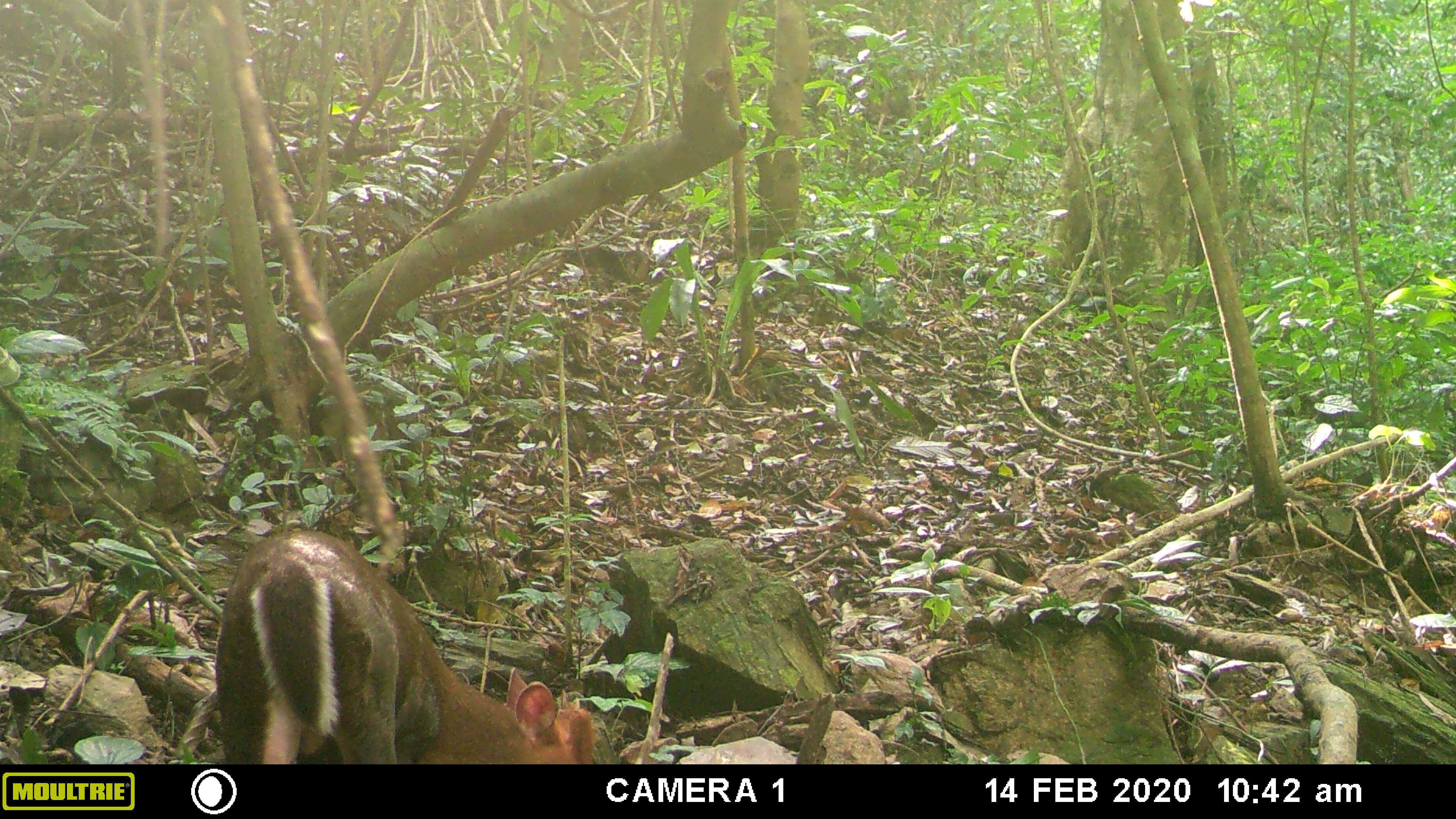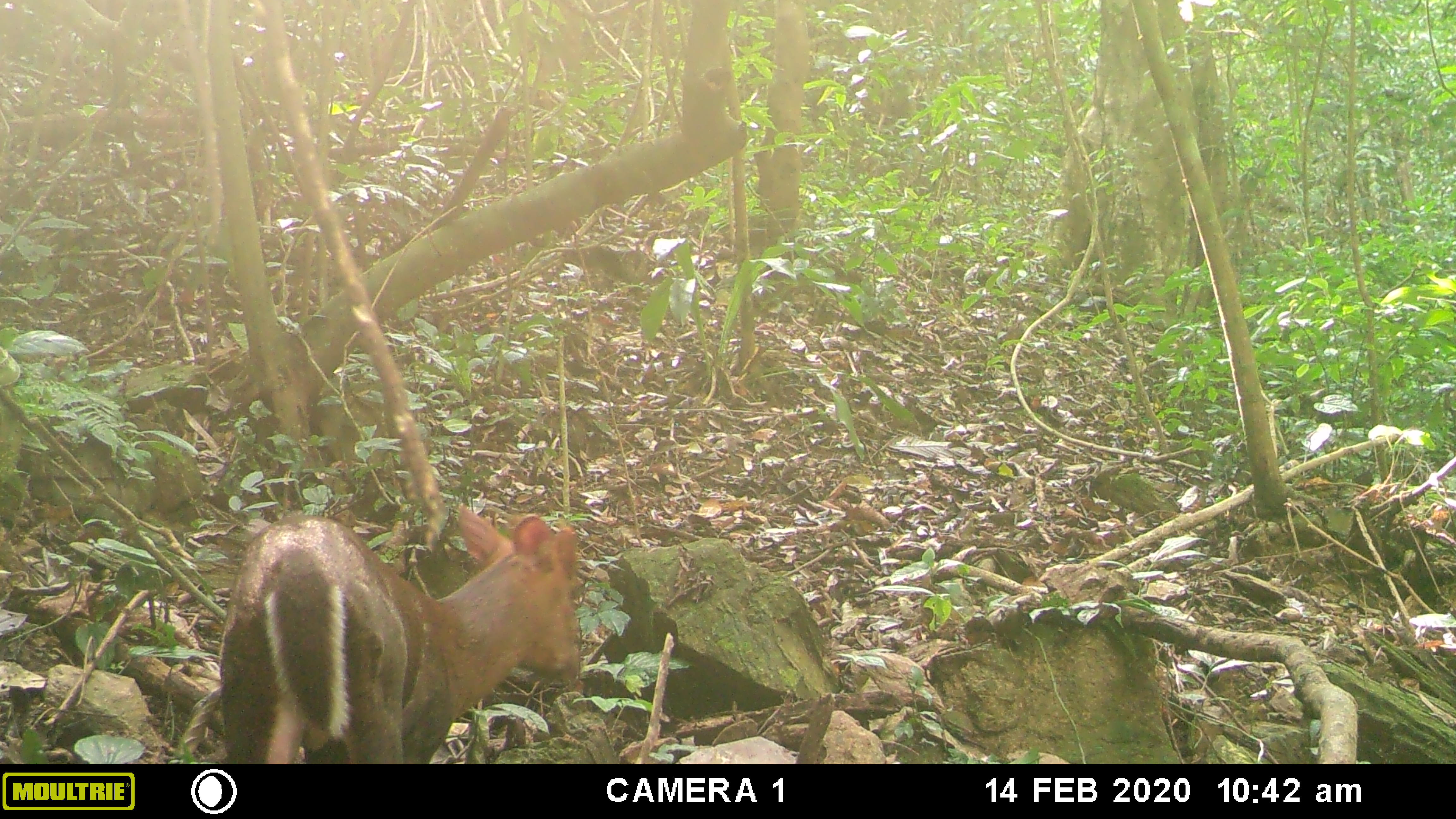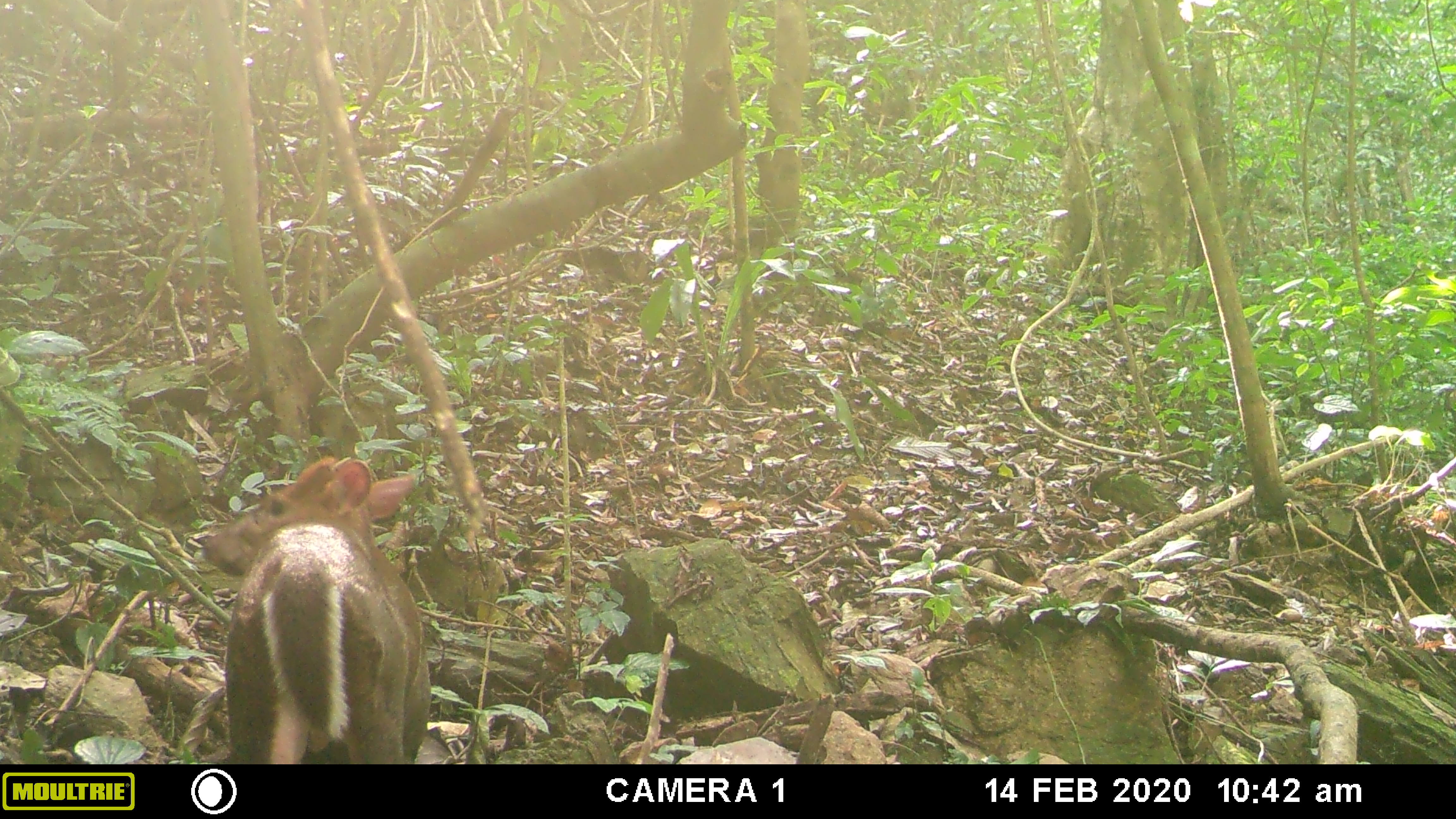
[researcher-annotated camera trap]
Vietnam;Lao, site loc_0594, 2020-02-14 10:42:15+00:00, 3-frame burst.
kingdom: Animalia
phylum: Chordata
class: Mammalia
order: Artiodactyla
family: Cervidae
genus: Muntiacus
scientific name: Muntiacus rooseveltorum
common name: roosevelt's muntjac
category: roosevelts muntjac group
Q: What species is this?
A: Roosevelts muntjac group (roosevelt's muntjac) (Muntiacus rooseveltorum).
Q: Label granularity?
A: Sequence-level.